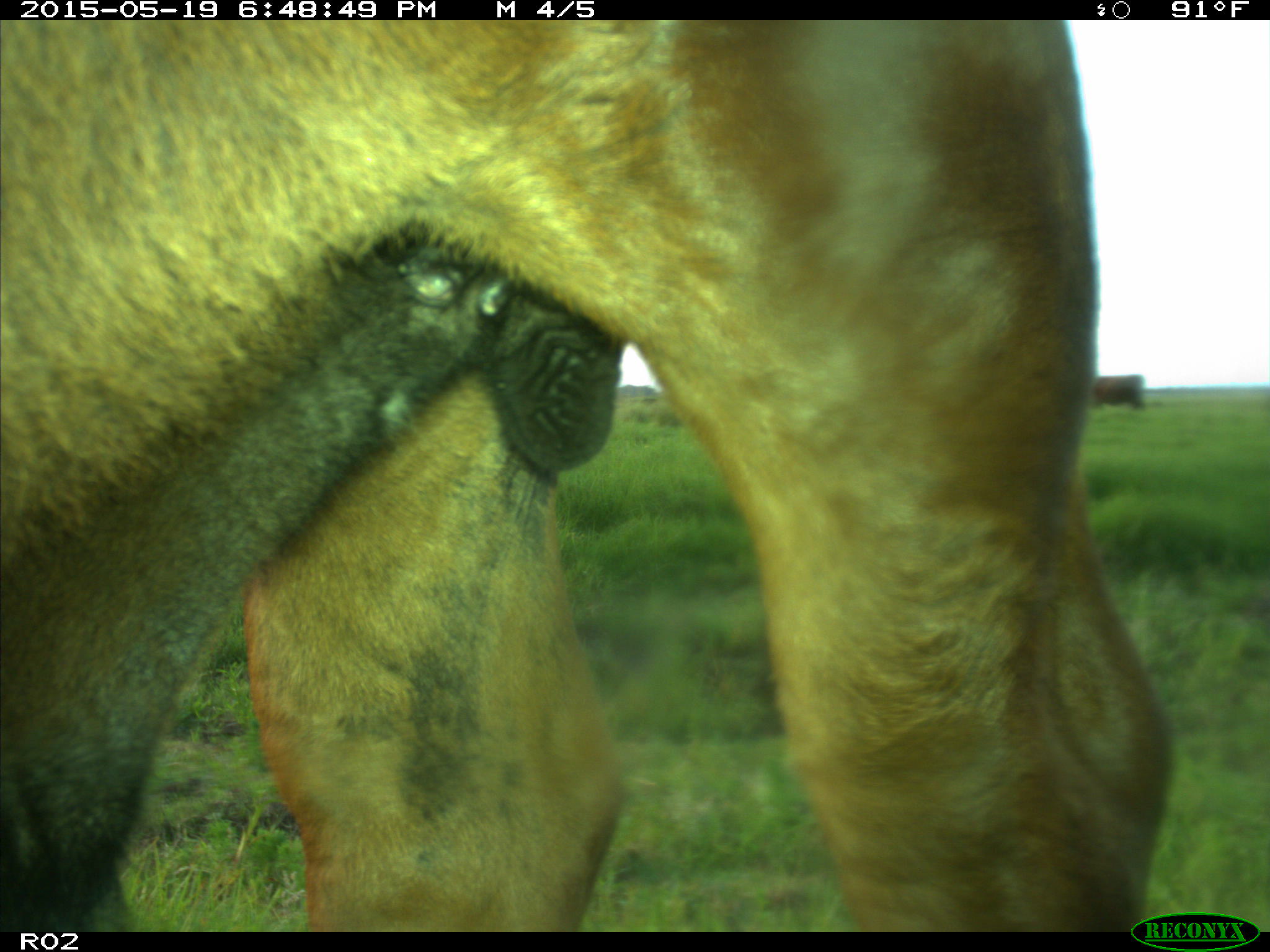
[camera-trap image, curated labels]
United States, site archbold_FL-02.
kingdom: Animalia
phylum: Chordata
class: Mammalia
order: Artiodactyla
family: Bovidae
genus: Bos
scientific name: Bos taurus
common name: domestic cow